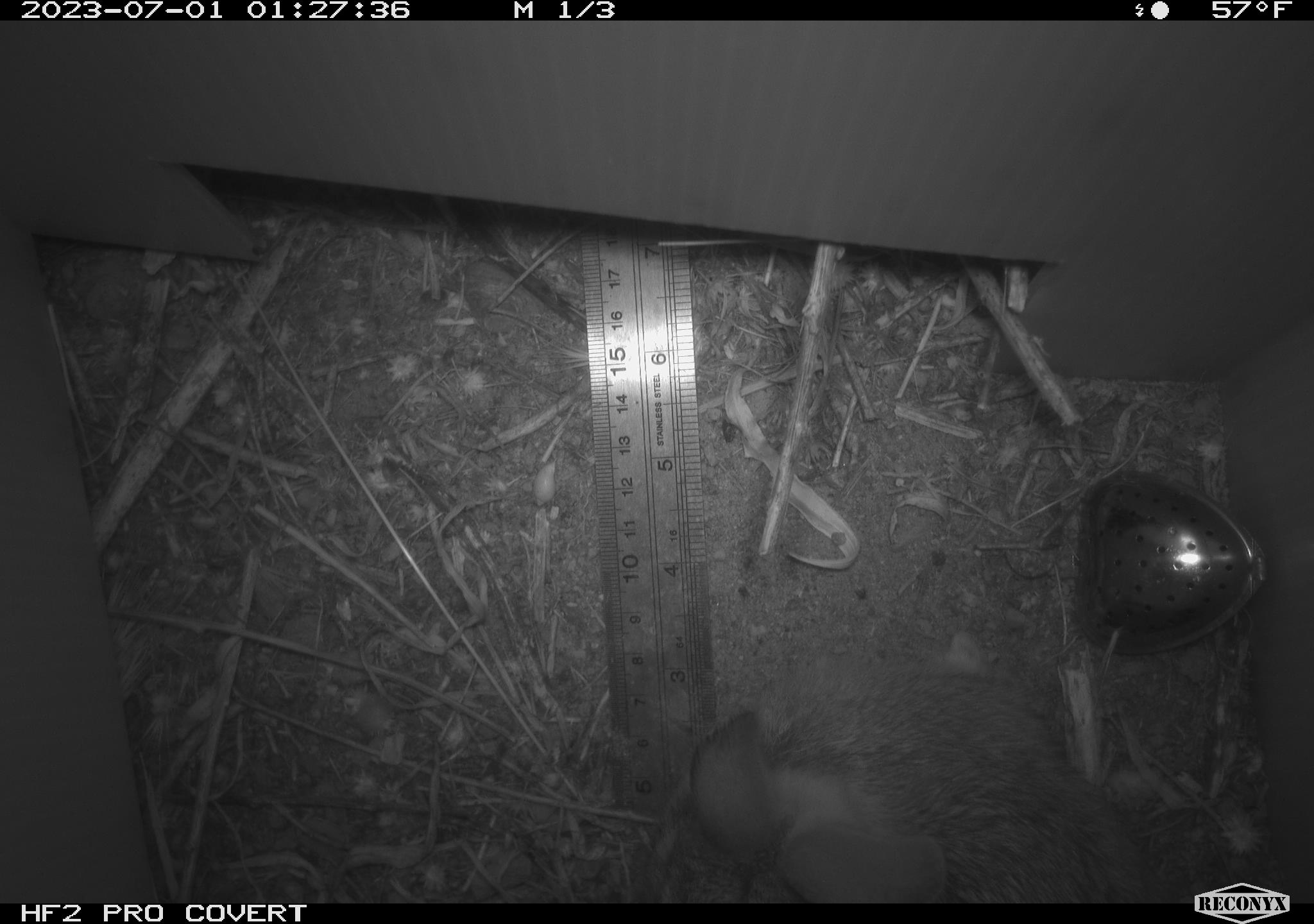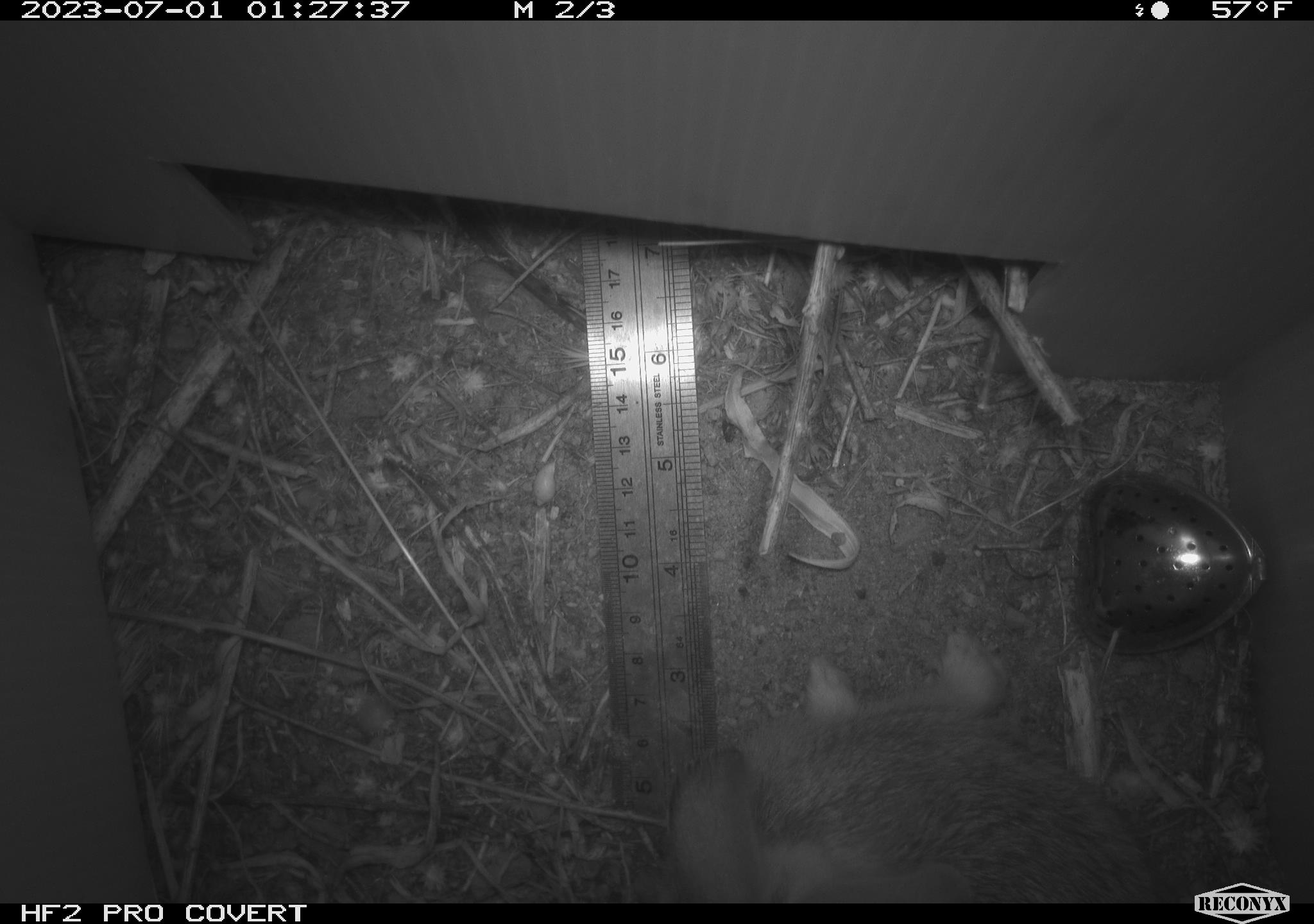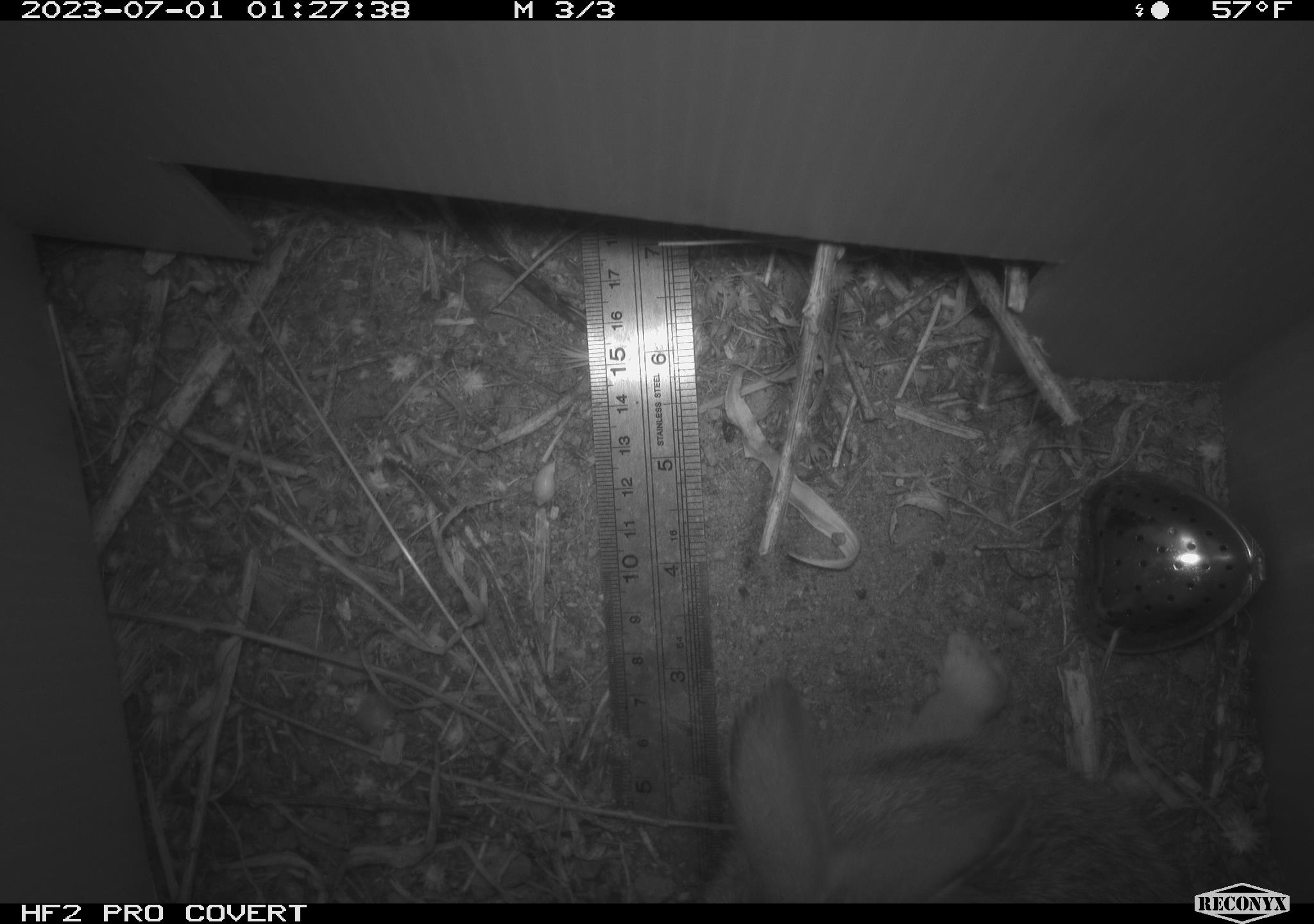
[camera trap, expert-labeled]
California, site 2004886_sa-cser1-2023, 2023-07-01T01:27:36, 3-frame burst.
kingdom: Animalia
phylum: Chordata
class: Mammalia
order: Lagomorpha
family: Leporidae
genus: Sylvilagus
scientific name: Sylvilagus bachmani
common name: brush rabbit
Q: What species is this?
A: Brush rabbit (Sylvilagus bachmani).